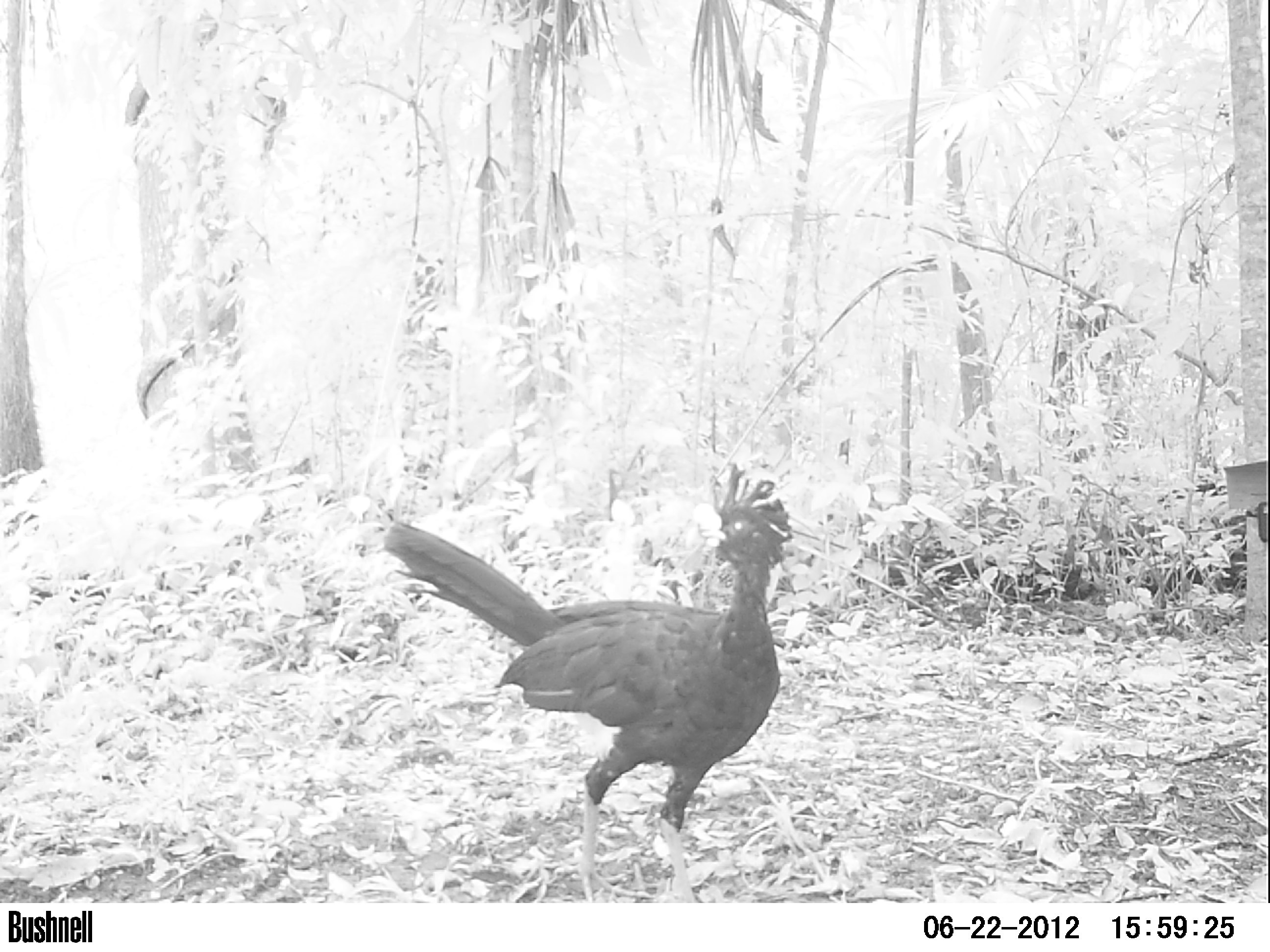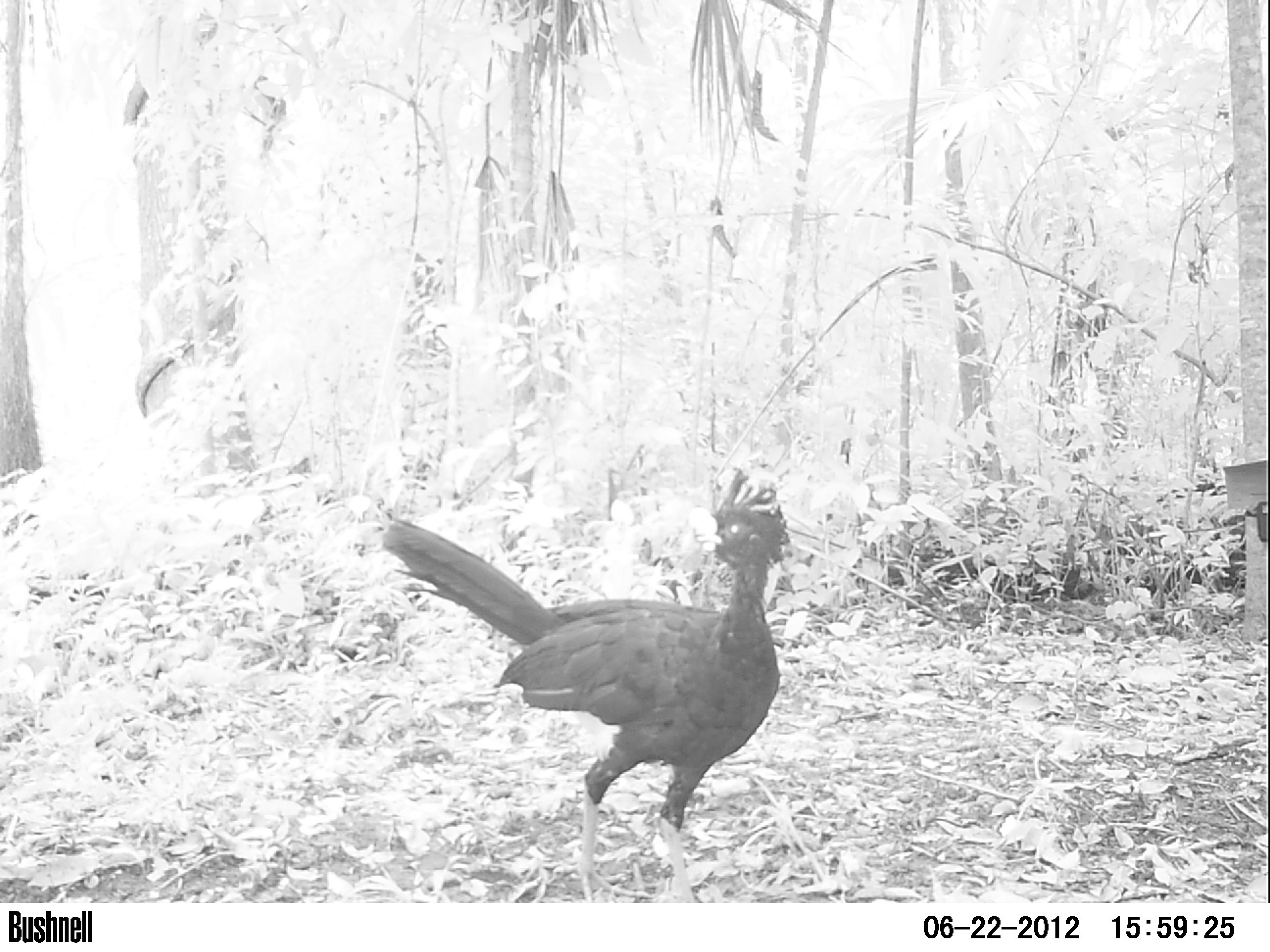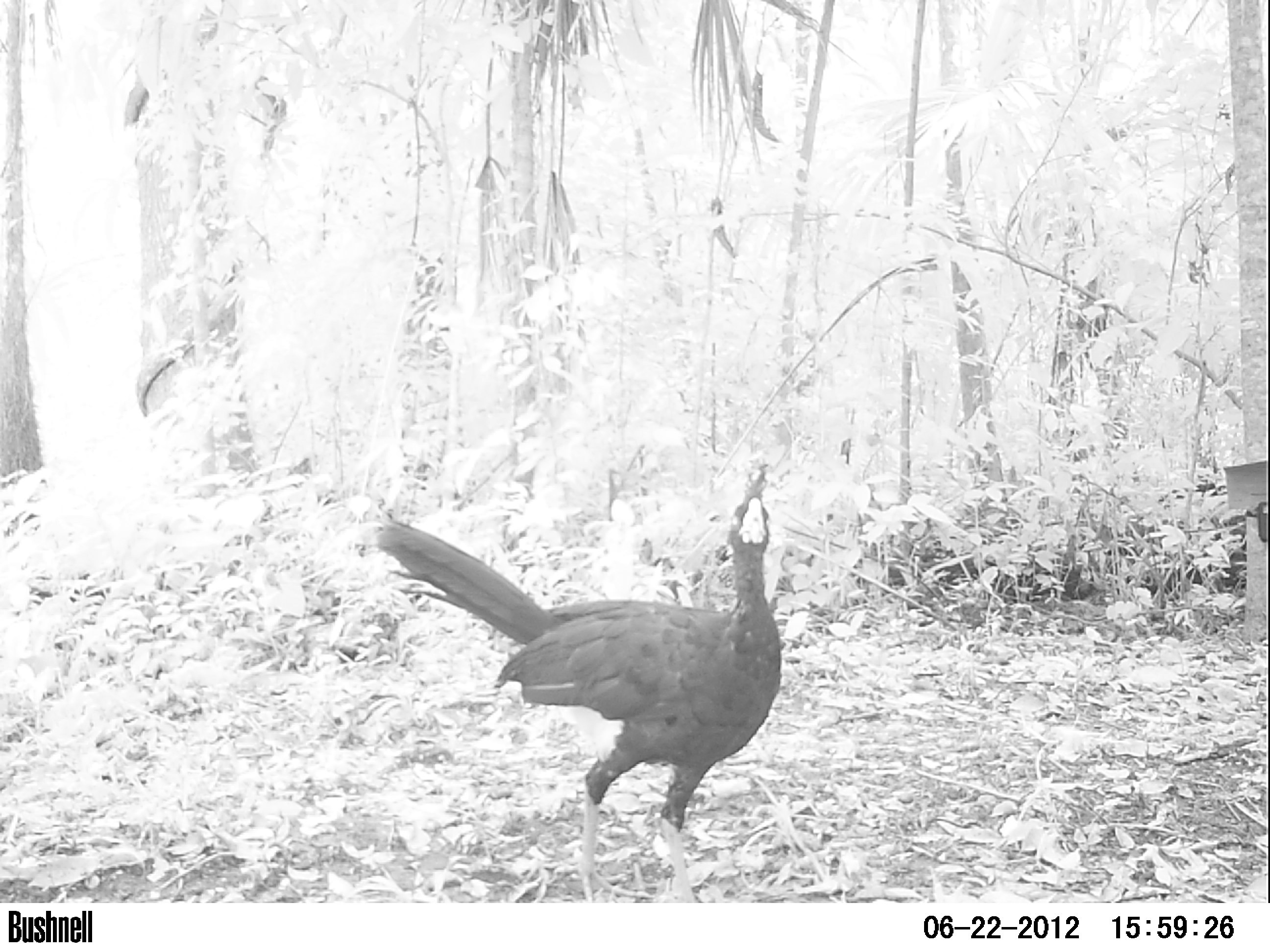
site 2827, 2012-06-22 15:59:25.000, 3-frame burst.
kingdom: Animalia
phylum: Chordata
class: Aves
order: Galliformes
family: Cracidae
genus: Crax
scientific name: Crax rubra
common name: great curassow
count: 1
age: adult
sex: male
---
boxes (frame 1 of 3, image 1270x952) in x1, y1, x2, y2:
crax rubra: 380, 460, 799, 902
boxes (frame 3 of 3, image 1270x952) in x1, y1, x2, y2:
crax rubra: 373, 460, 785, 903